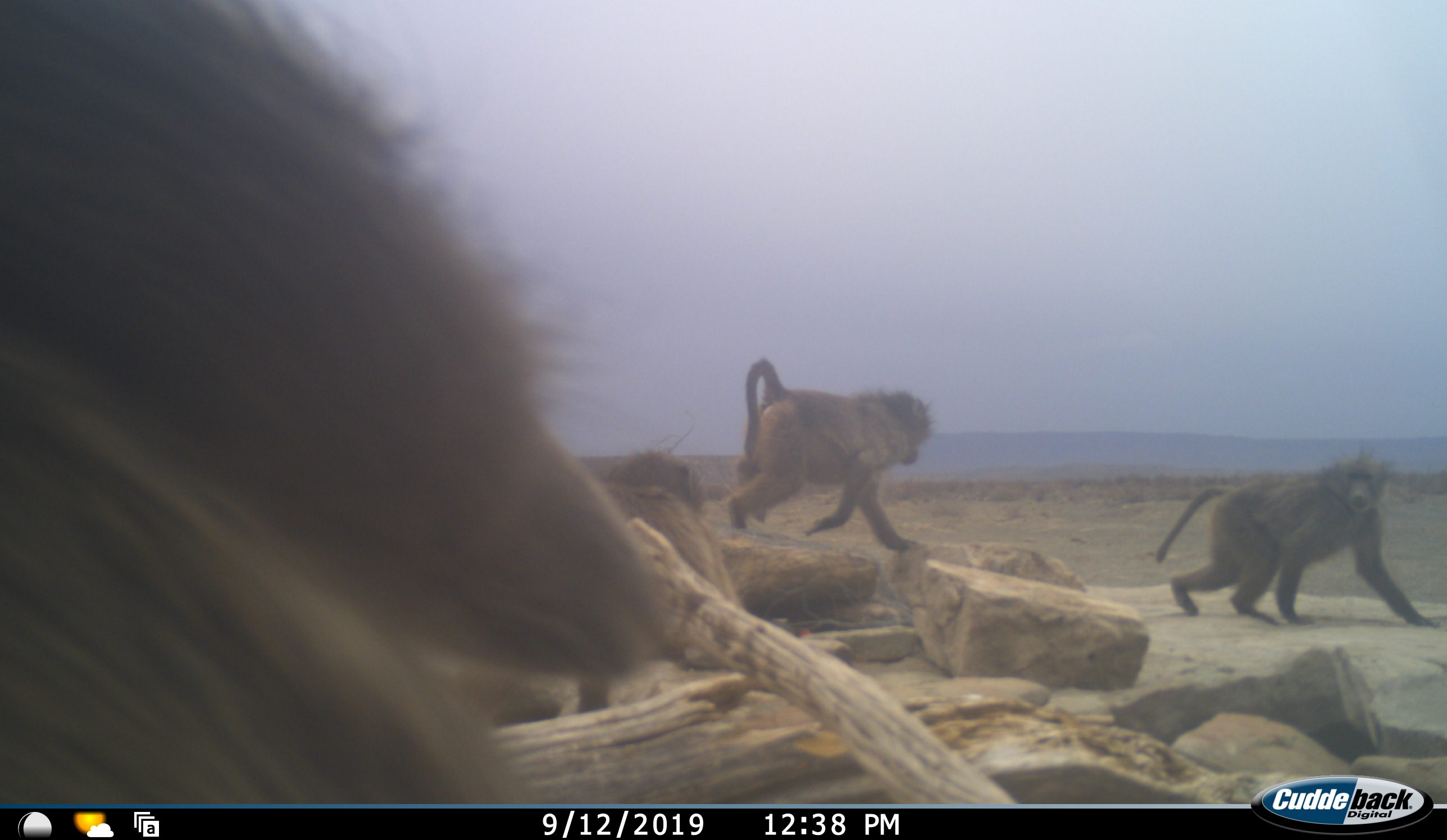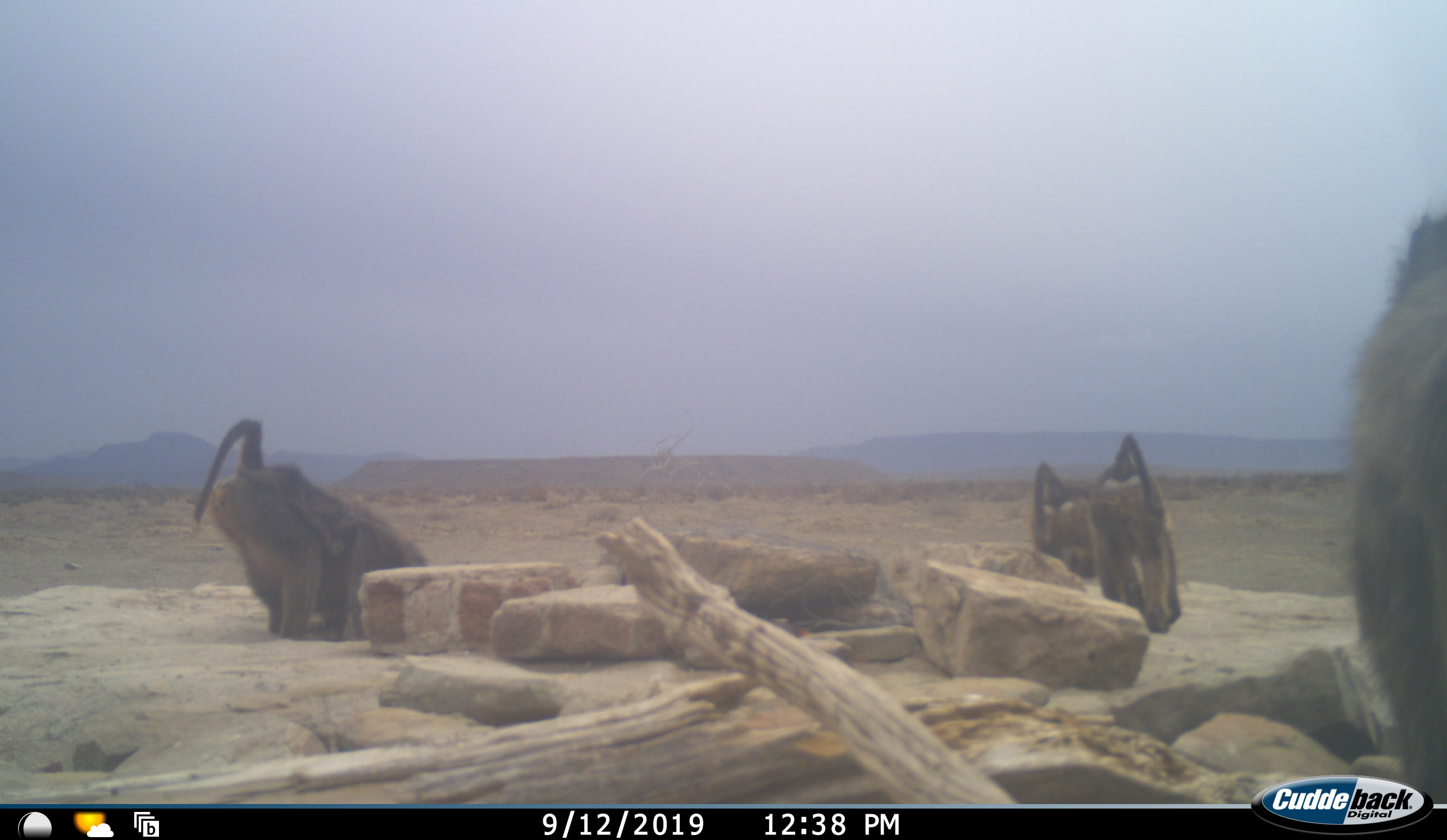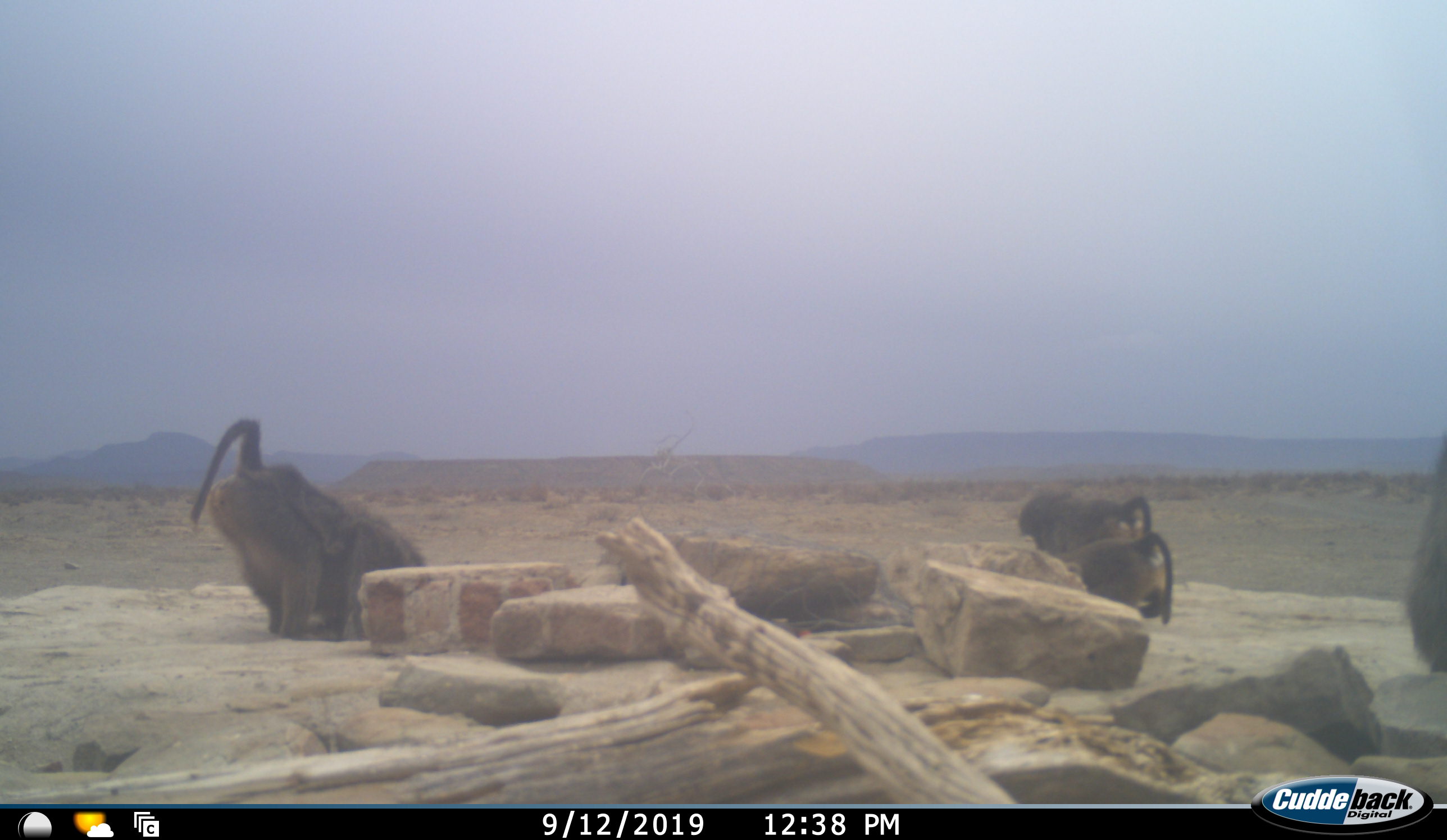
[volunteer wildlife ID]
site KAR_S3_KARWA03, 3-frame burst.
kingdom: Animalia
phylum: Chordata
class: Mammalia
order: Primates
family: Cercopithecidae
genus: Papio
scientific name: Papio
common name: baboon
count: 4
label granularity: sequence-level